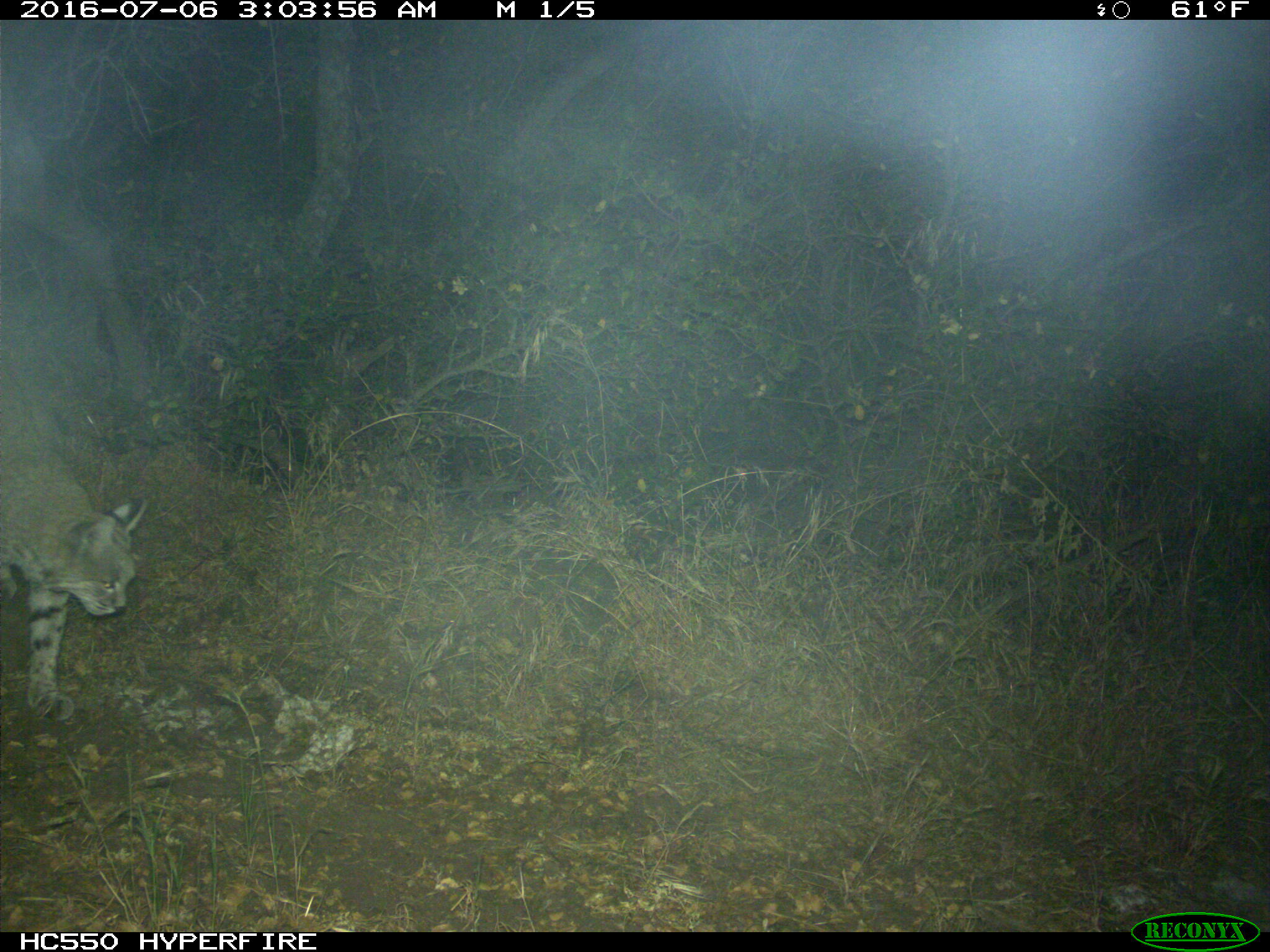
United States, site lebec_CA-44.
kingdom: Animalia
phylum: Chordata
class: Mammalia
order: Carnivora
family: Felidae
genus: Lynx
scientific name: Lynx rufus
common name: bobcat